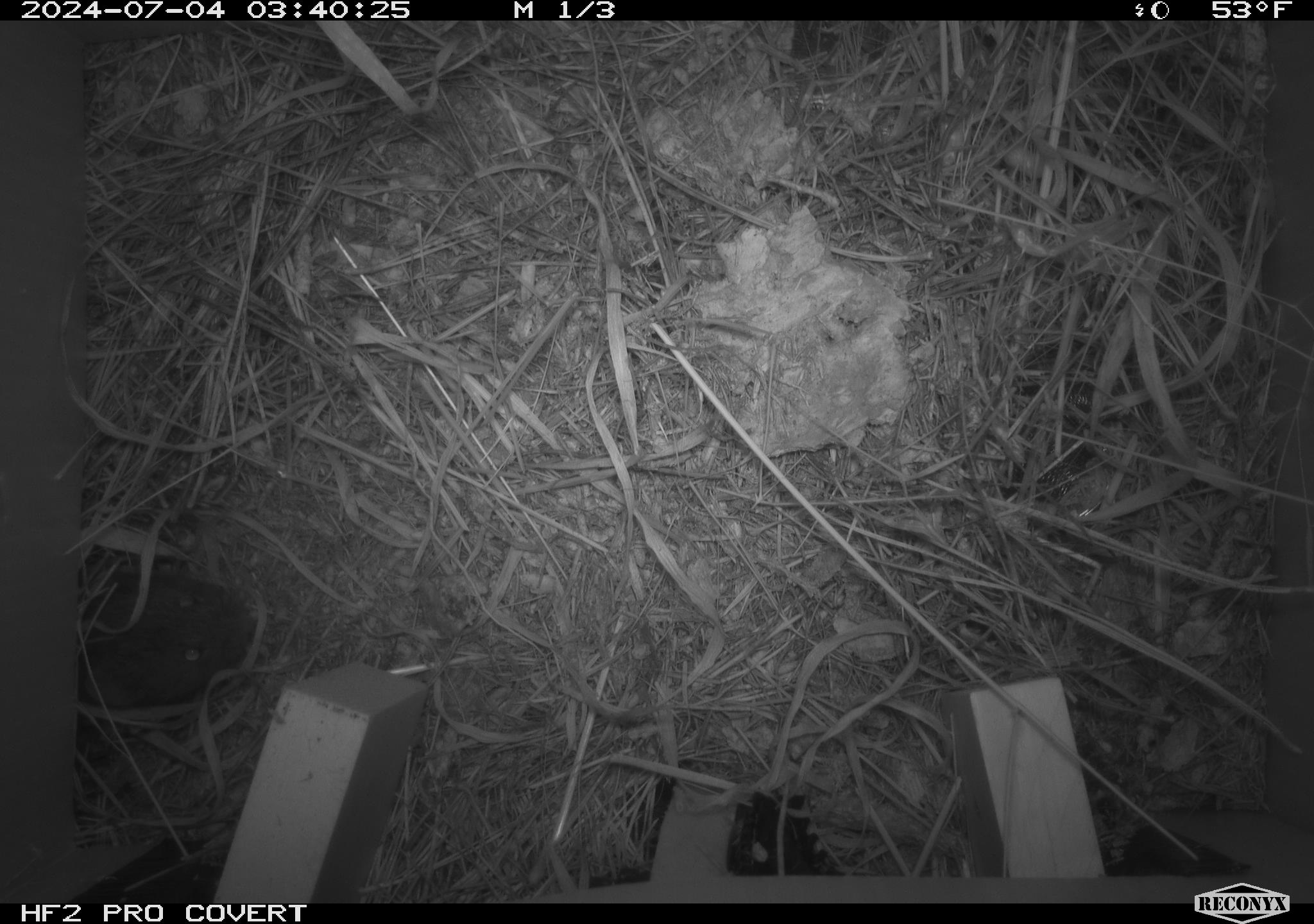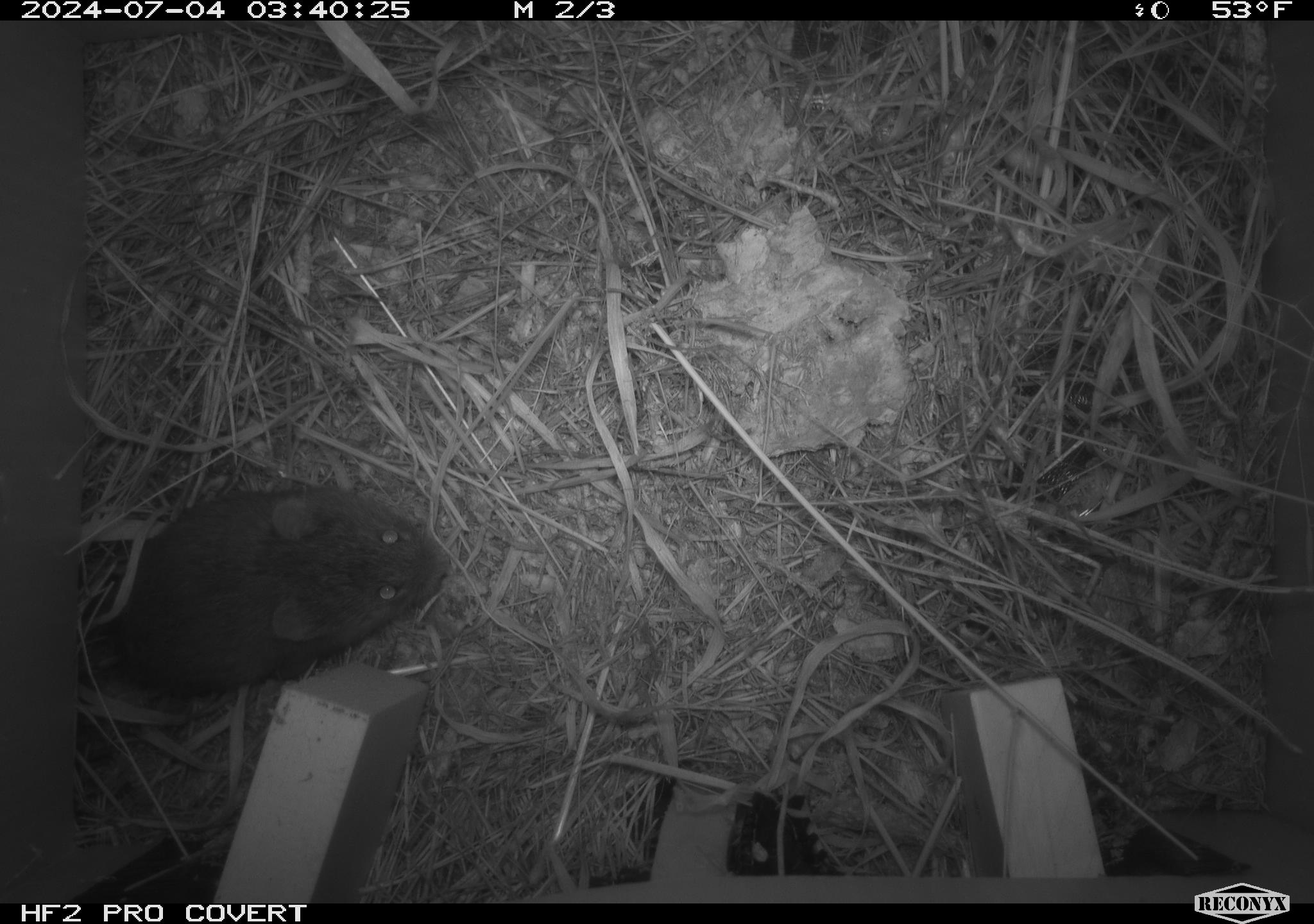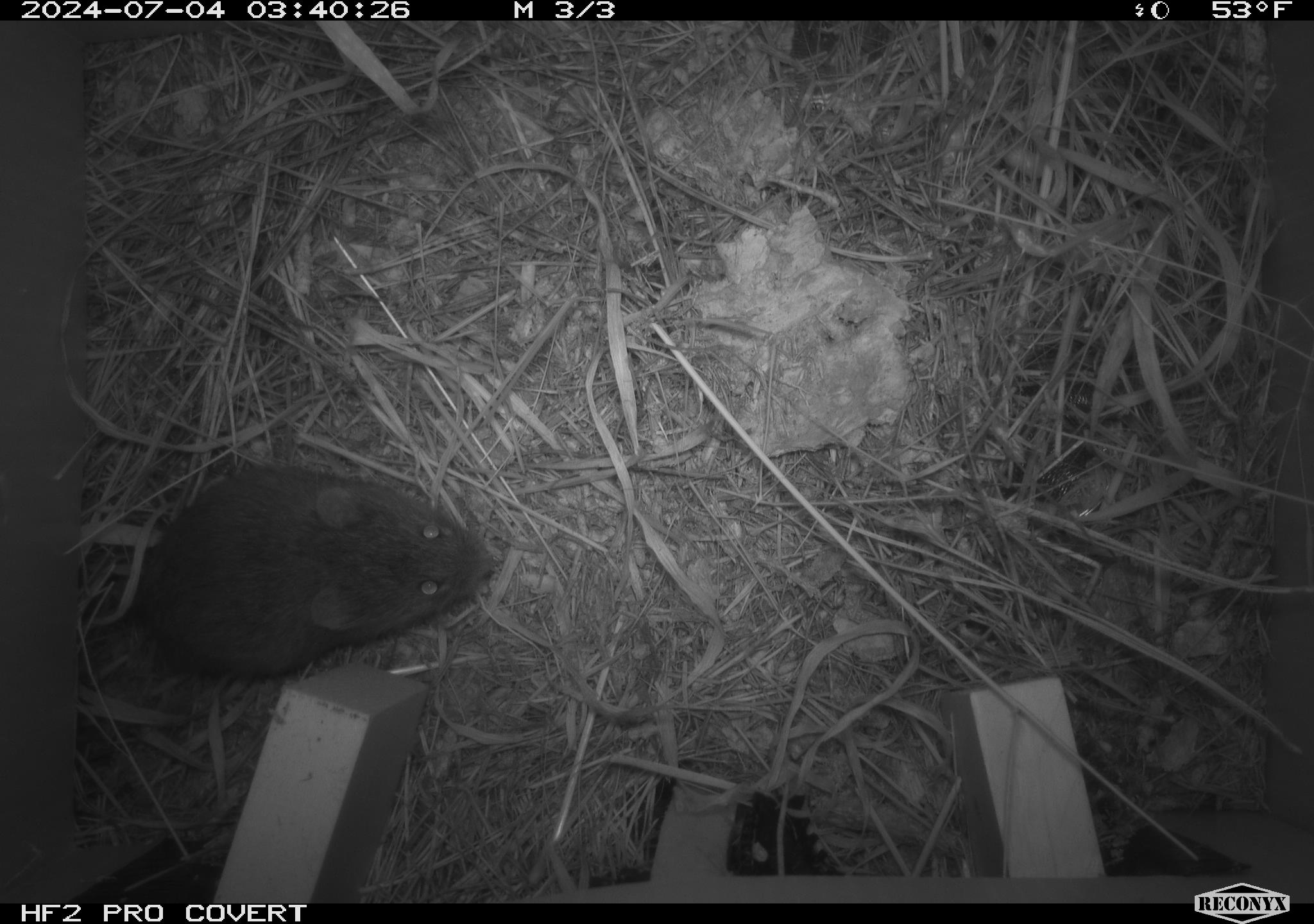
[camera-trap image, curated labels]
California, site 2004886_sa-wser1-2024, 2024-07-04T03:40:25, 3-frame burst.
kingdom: Animalia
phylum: Chordata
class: Mammalia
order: Rodentia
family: Cricetidae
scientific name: Arvicolinae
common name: voles, lemmings, and muskrats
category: arvicolinae subfamily